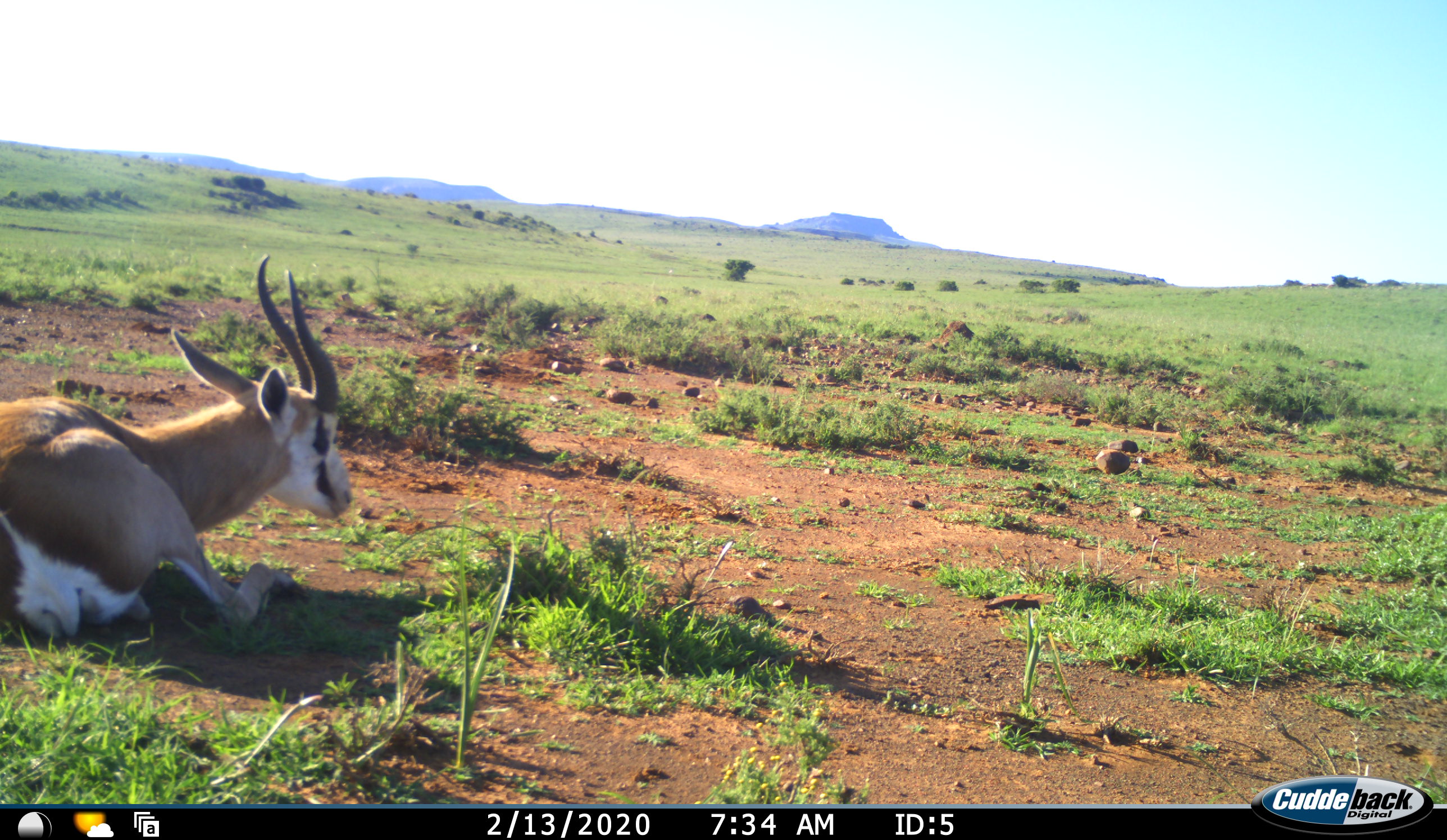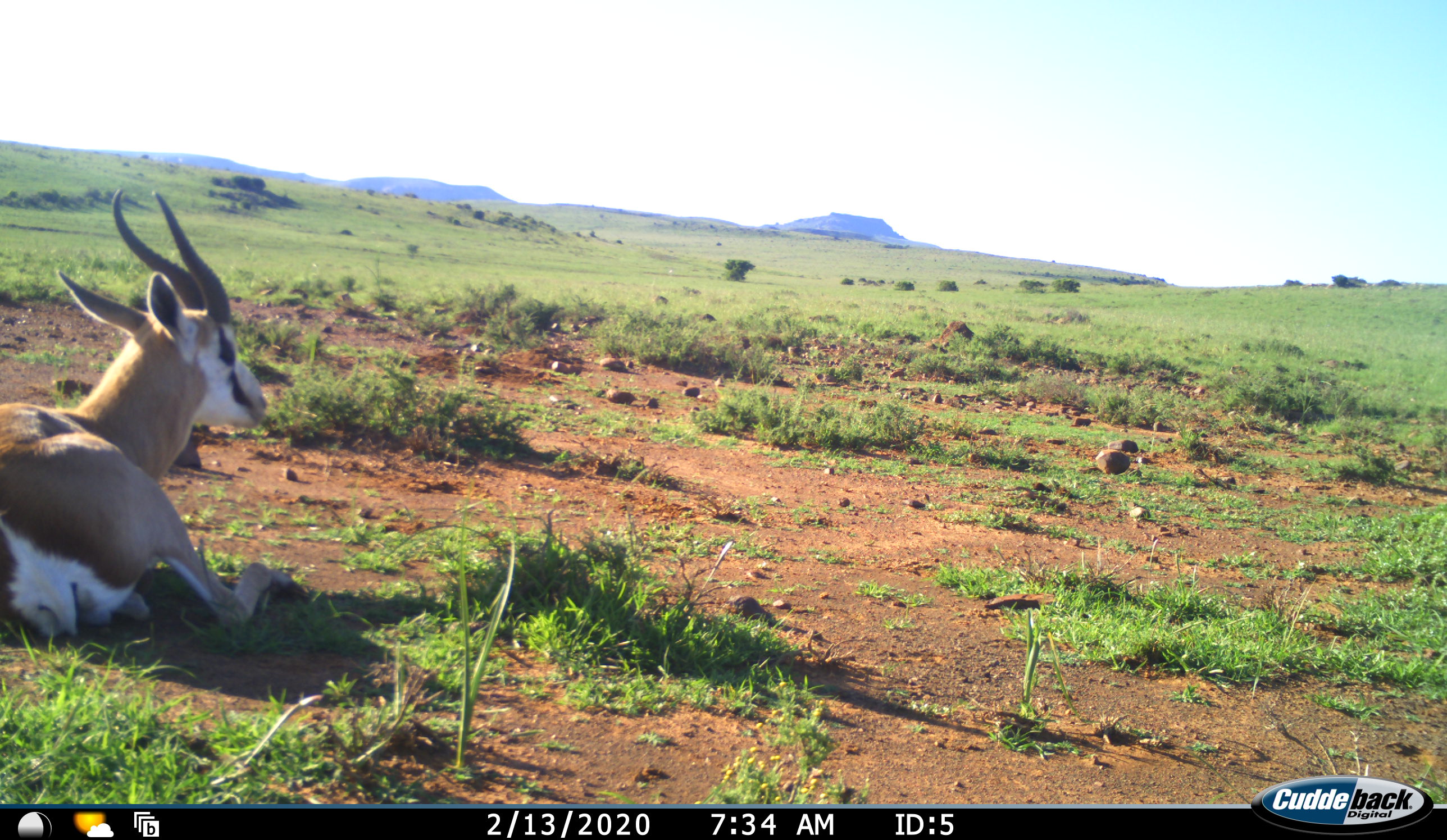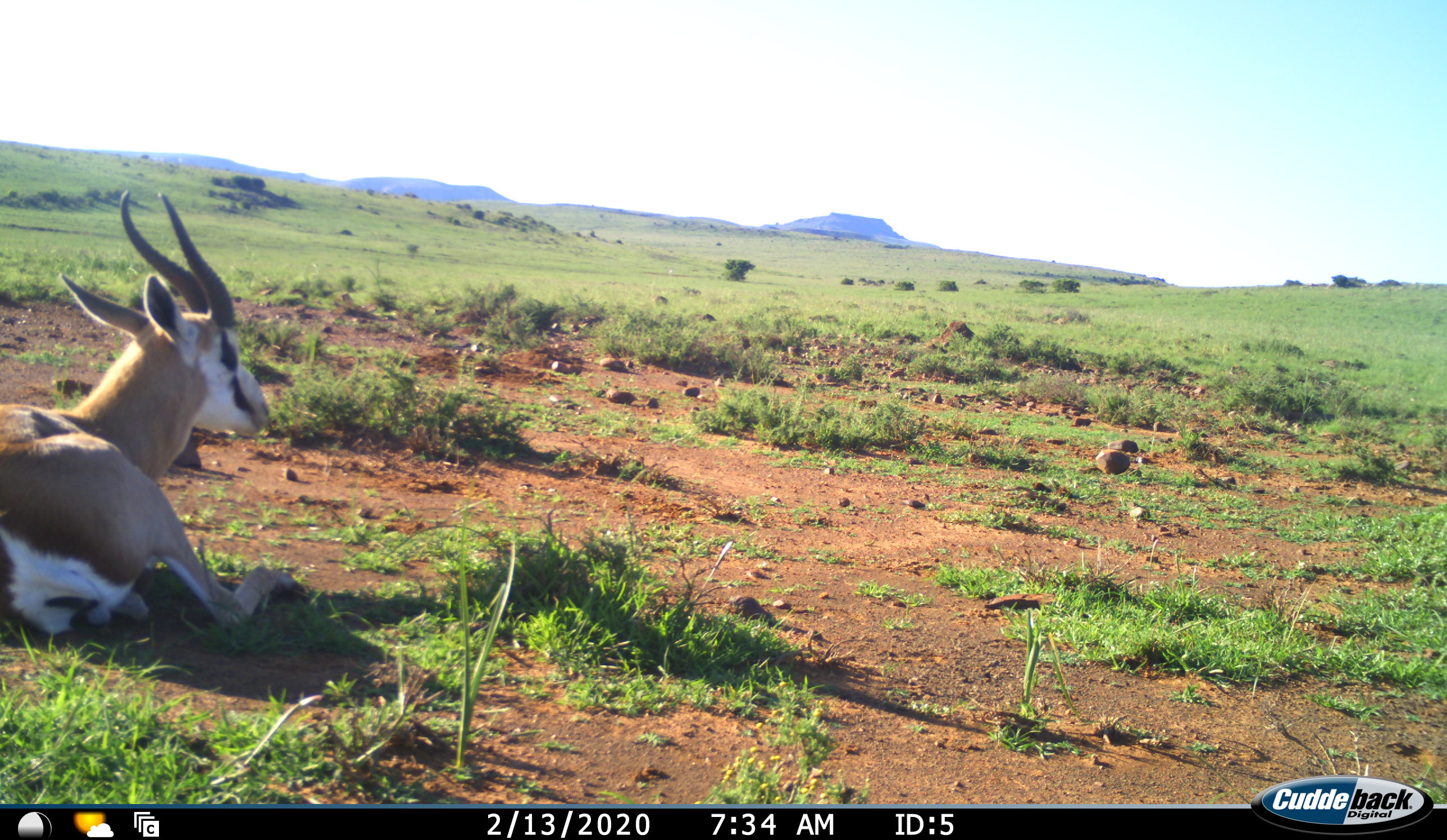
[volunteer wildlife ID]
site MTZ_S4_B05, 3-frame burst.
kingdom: Animalia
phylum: Chordata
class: Mammalia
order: Artiodactyla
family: Bovidae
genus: Antidorcas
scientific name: Antidorcas marsupialis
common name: springbok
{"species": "springbok (Antidorcas marsupialis)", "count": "1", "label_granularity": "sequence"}